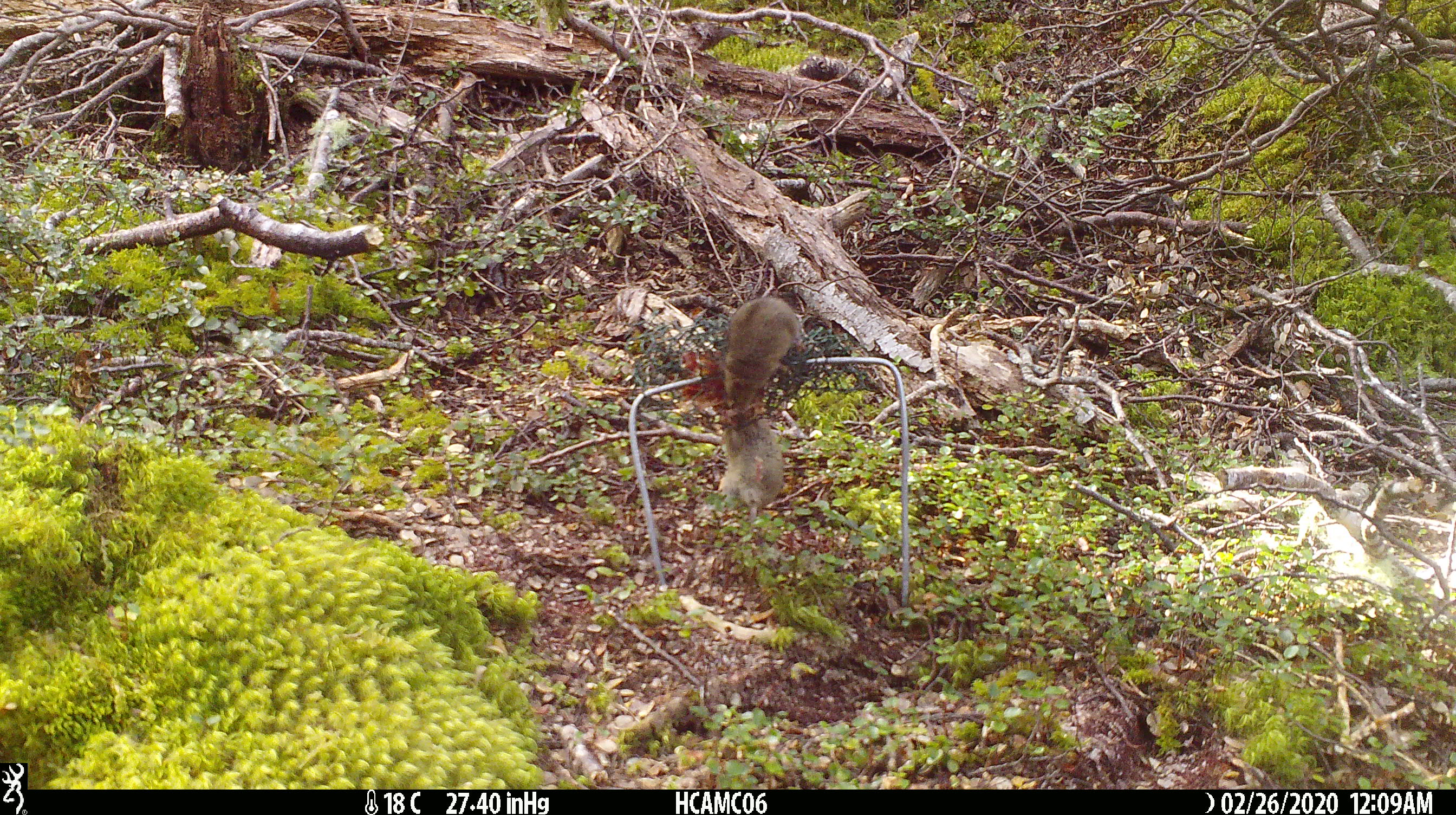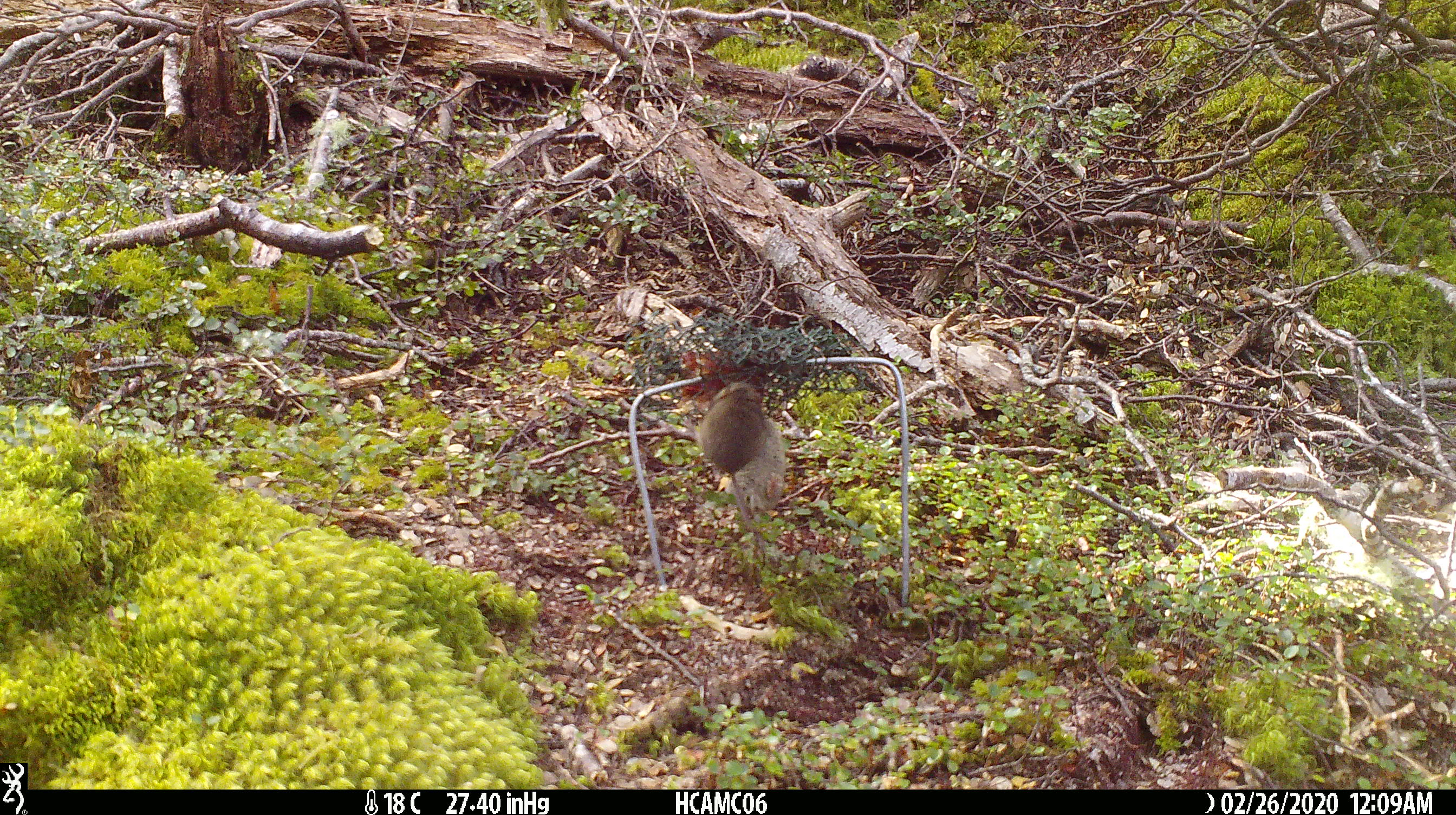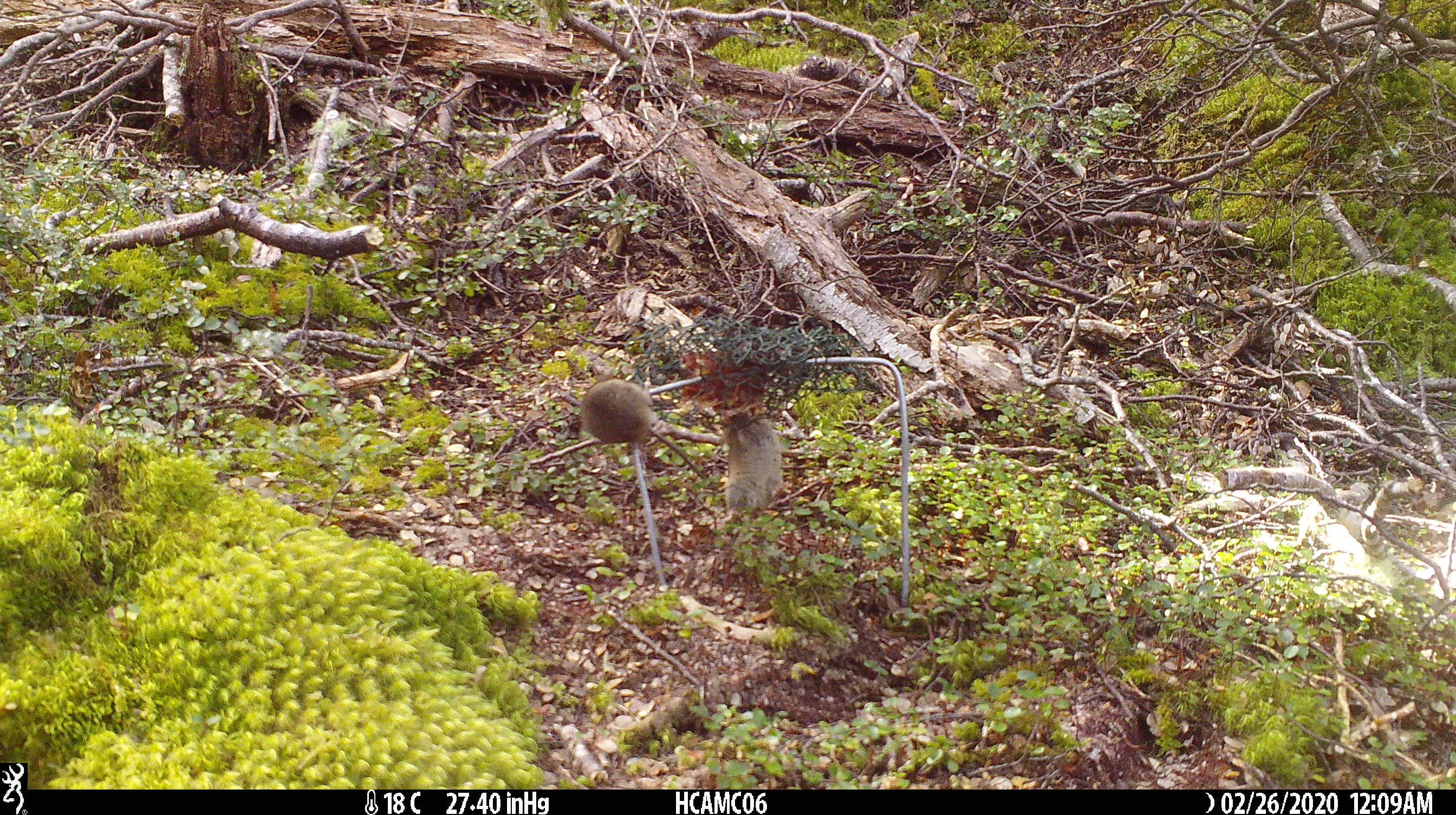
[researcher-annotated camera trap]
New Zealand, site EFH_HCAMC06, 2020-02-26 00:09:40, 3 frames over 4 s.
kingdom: Animalia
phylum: Chordata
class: Mammalia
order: Rodentia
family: Muridae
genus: Mus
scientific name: Mus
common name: mouse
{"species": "mouse (Mus)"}